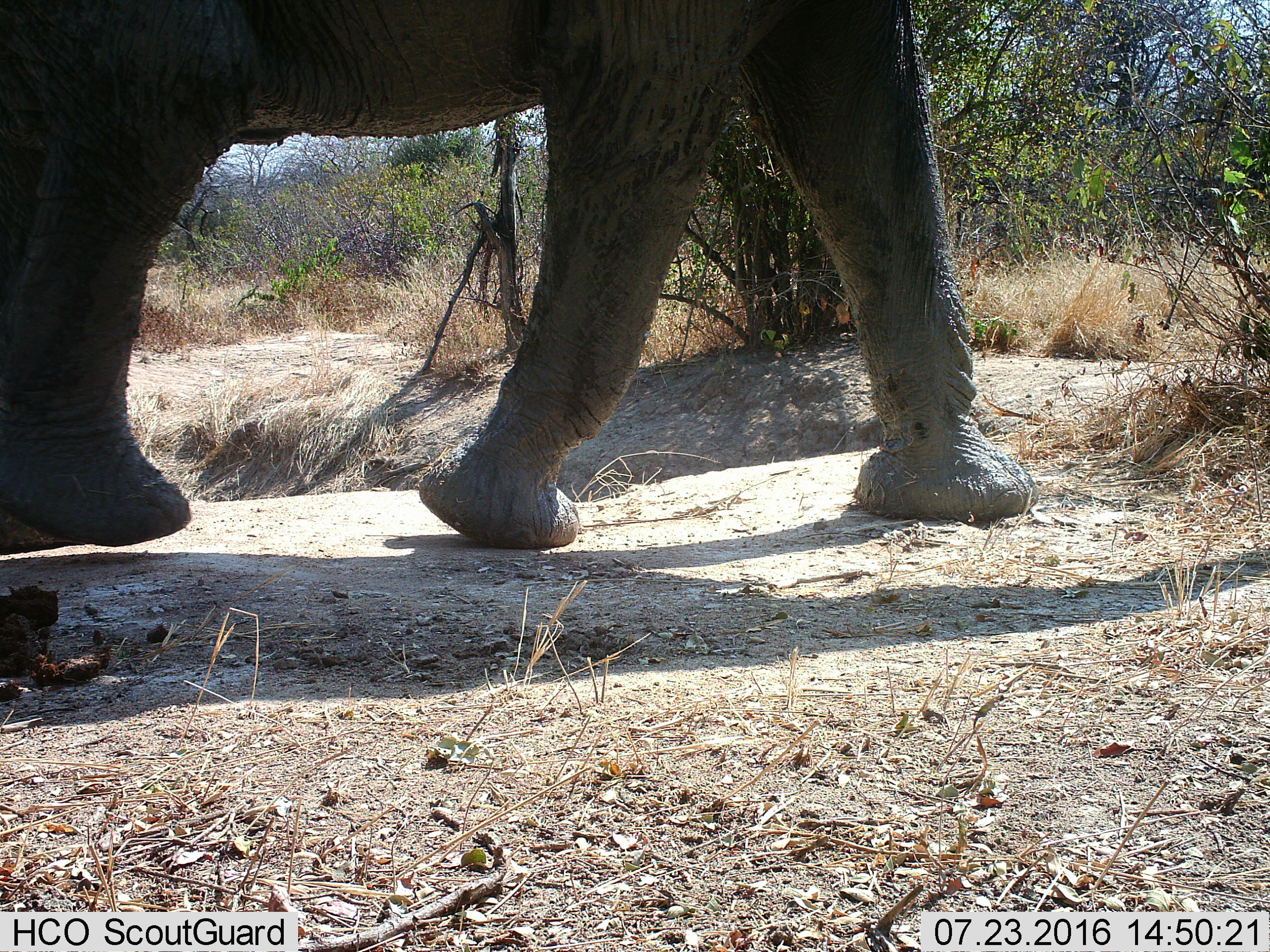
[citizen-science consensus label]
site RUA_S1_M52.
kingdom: Animalia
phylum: Chordata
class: Mammalia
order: Proboscidea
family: Elephantidae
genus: Loxodonta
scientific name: Loxodonta africana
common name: african bush elephant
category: elephant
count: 1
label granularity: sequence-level